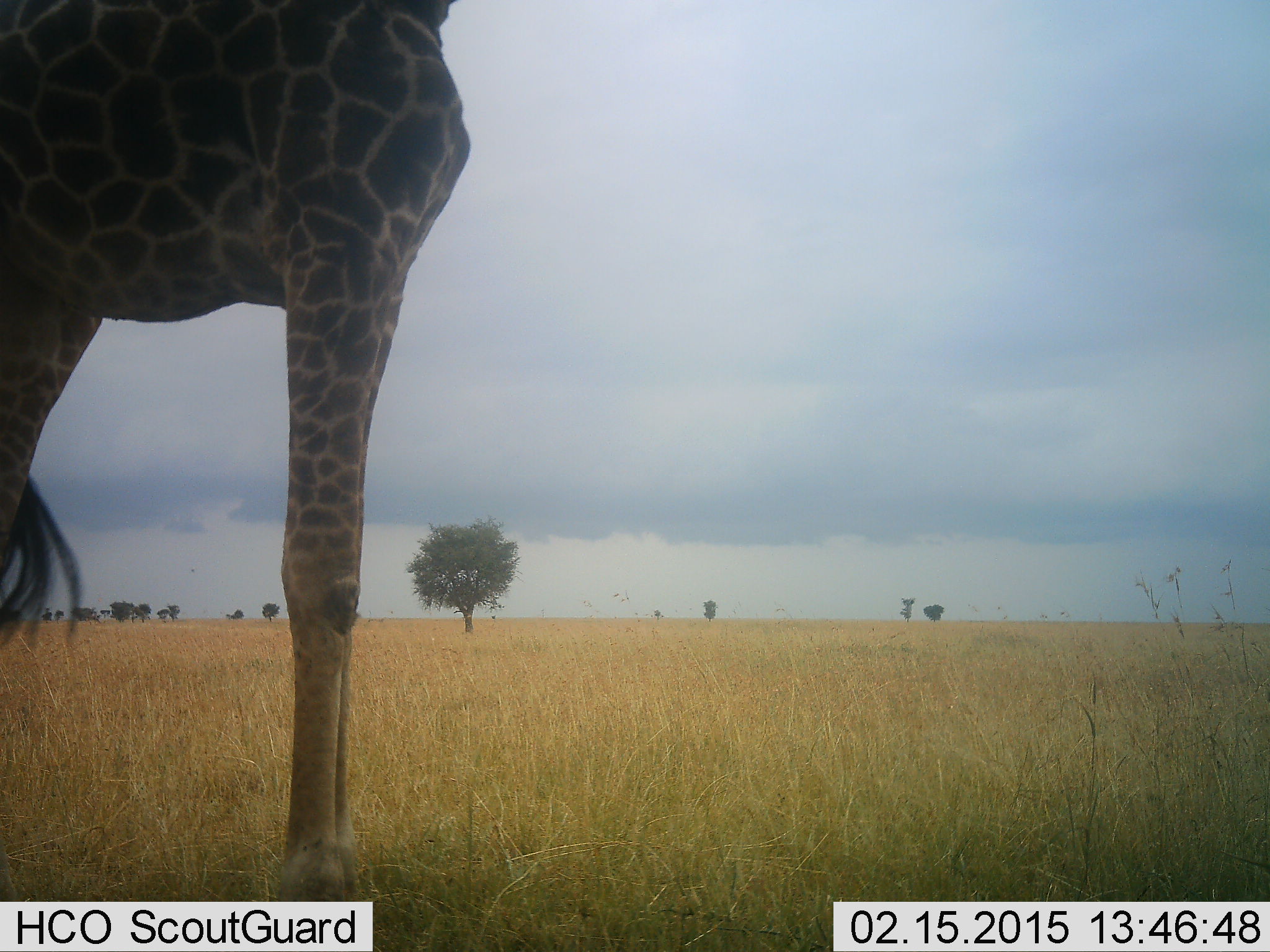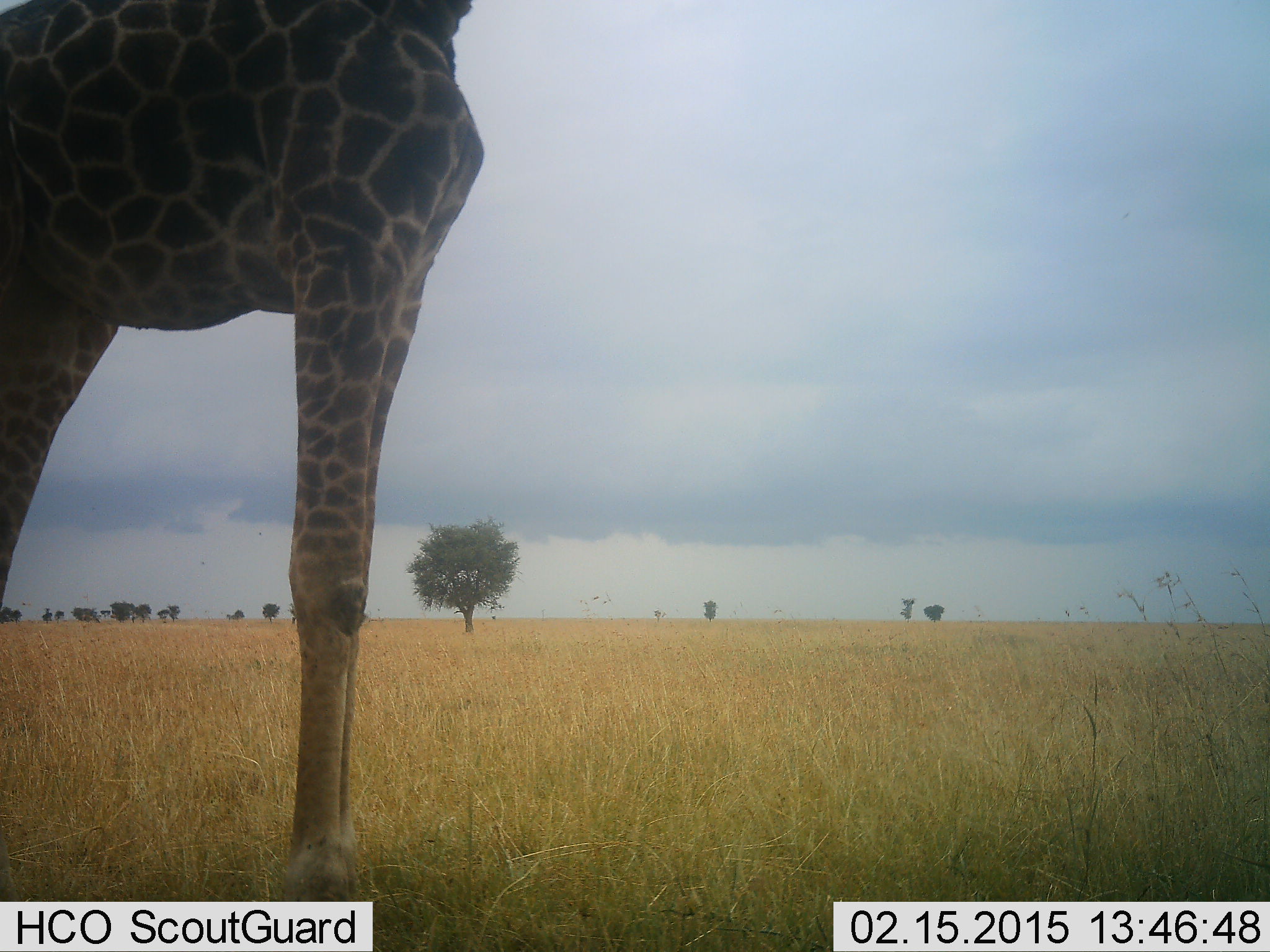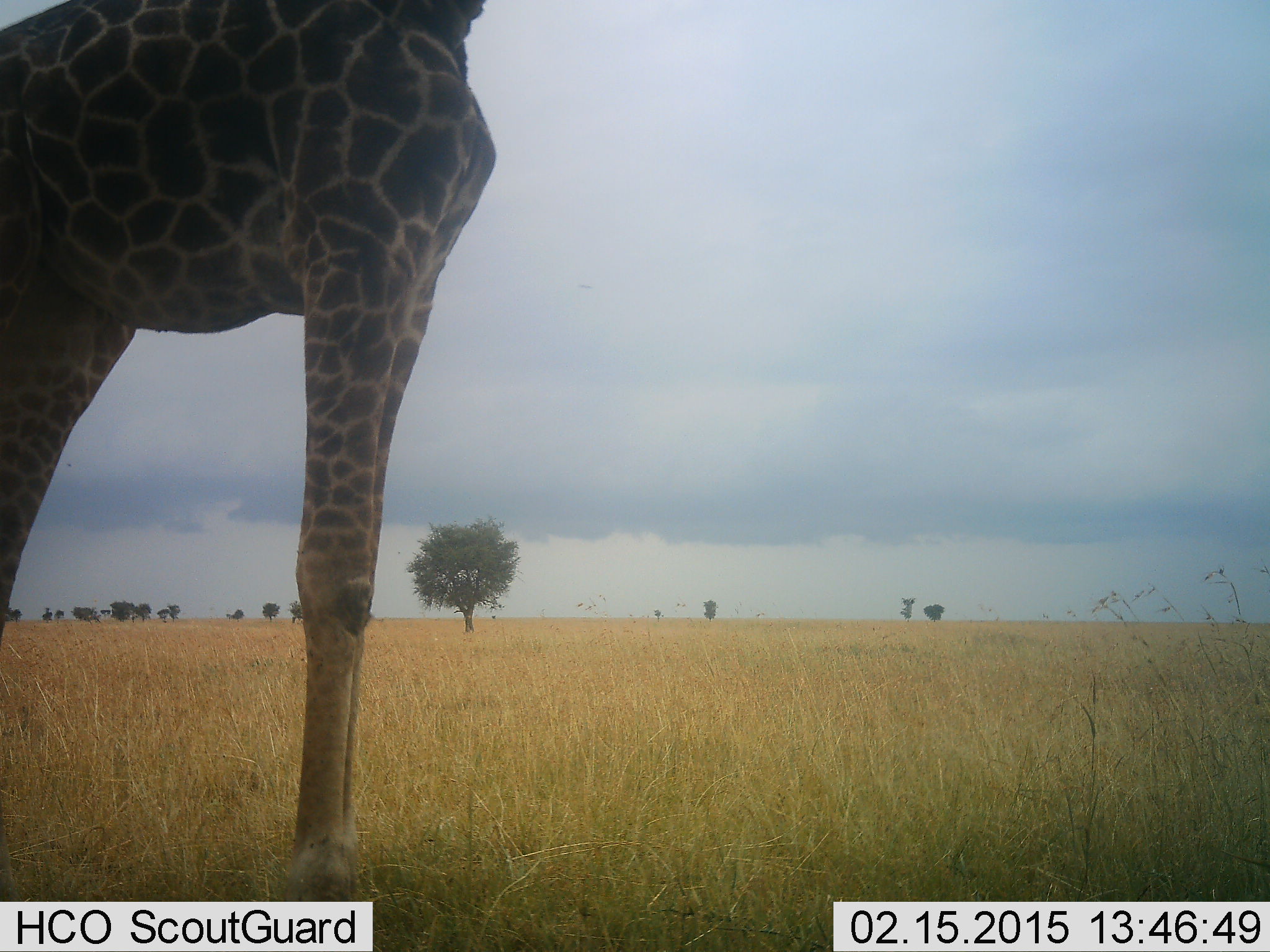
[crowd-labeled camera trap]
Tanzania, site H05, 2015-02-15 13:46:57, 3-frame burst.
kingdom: Animalia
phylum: Chordata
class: Mammalia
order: Artiodactyla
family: Giraffidae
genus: Giraffa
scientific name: Giraffa camelopardalis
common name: giraffe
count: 1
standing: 70%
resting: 0%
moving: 20%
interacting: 0%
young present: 0%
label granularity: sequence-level